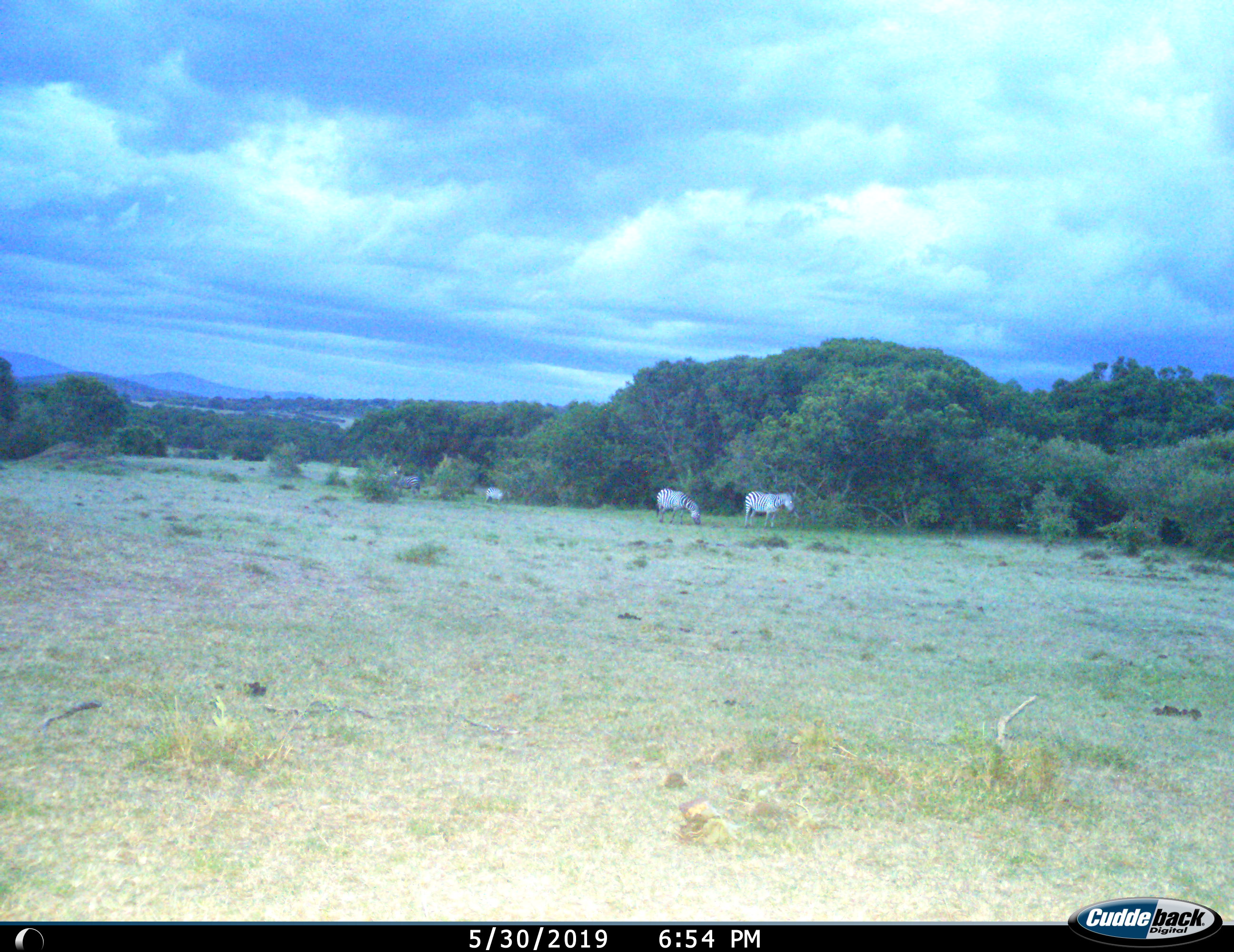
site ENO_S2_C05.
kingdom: Animalia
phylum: Chordata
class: Mammalia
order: Perissodactyla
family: Equidae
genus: Equus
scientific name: Equus quagga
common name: plains zebra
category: zebraplains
Zebraplains (plains zebra) (Equus quagga), count 4. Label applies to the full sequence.